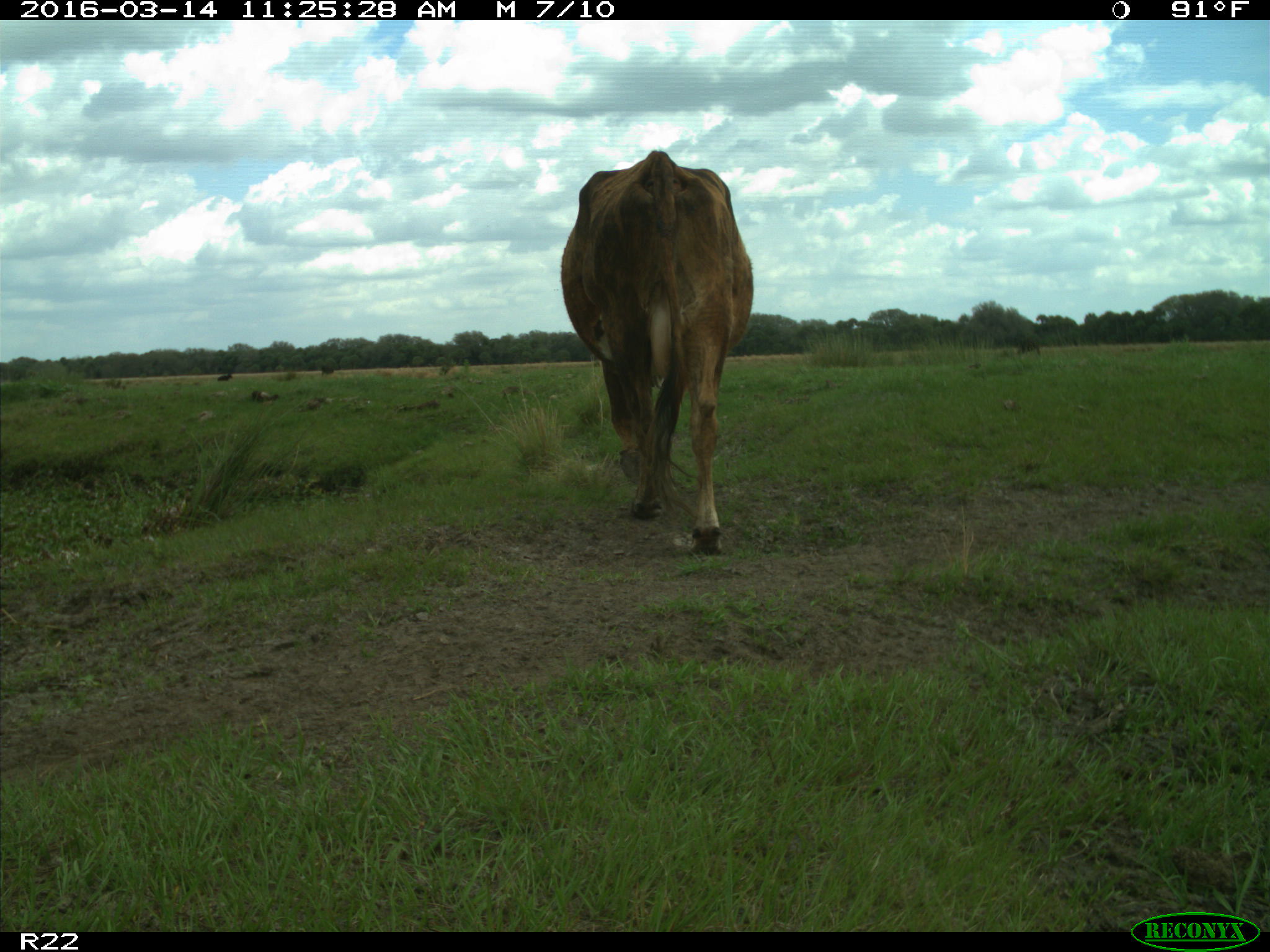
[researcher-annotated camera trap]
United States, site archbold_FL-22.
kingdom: Animalia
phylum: Chordata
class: Mammalia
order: Artiodactyla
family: Bovidae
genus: Bos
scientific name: Bos taurus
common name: domestic cow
Bos taurus (domestic cow).